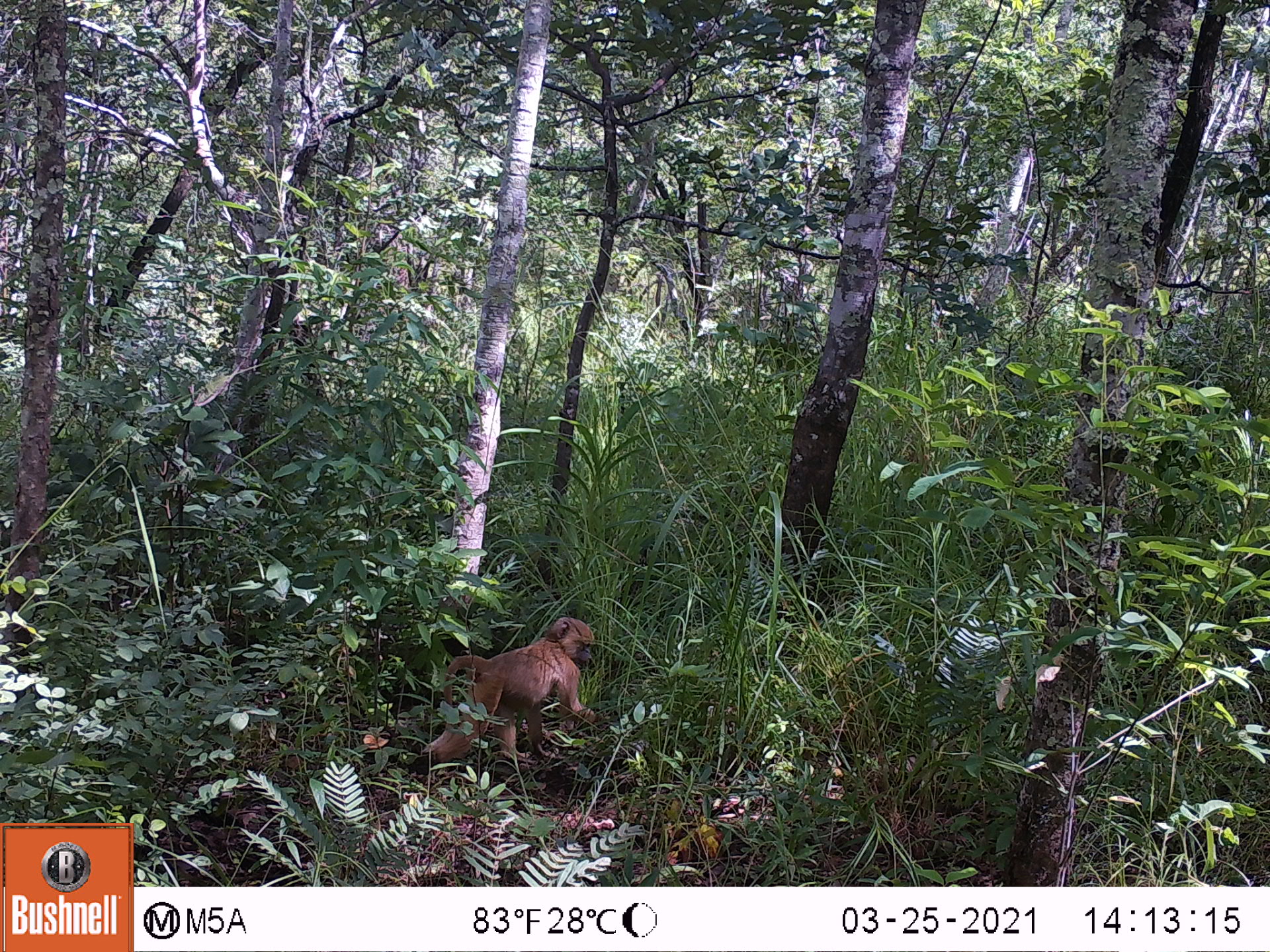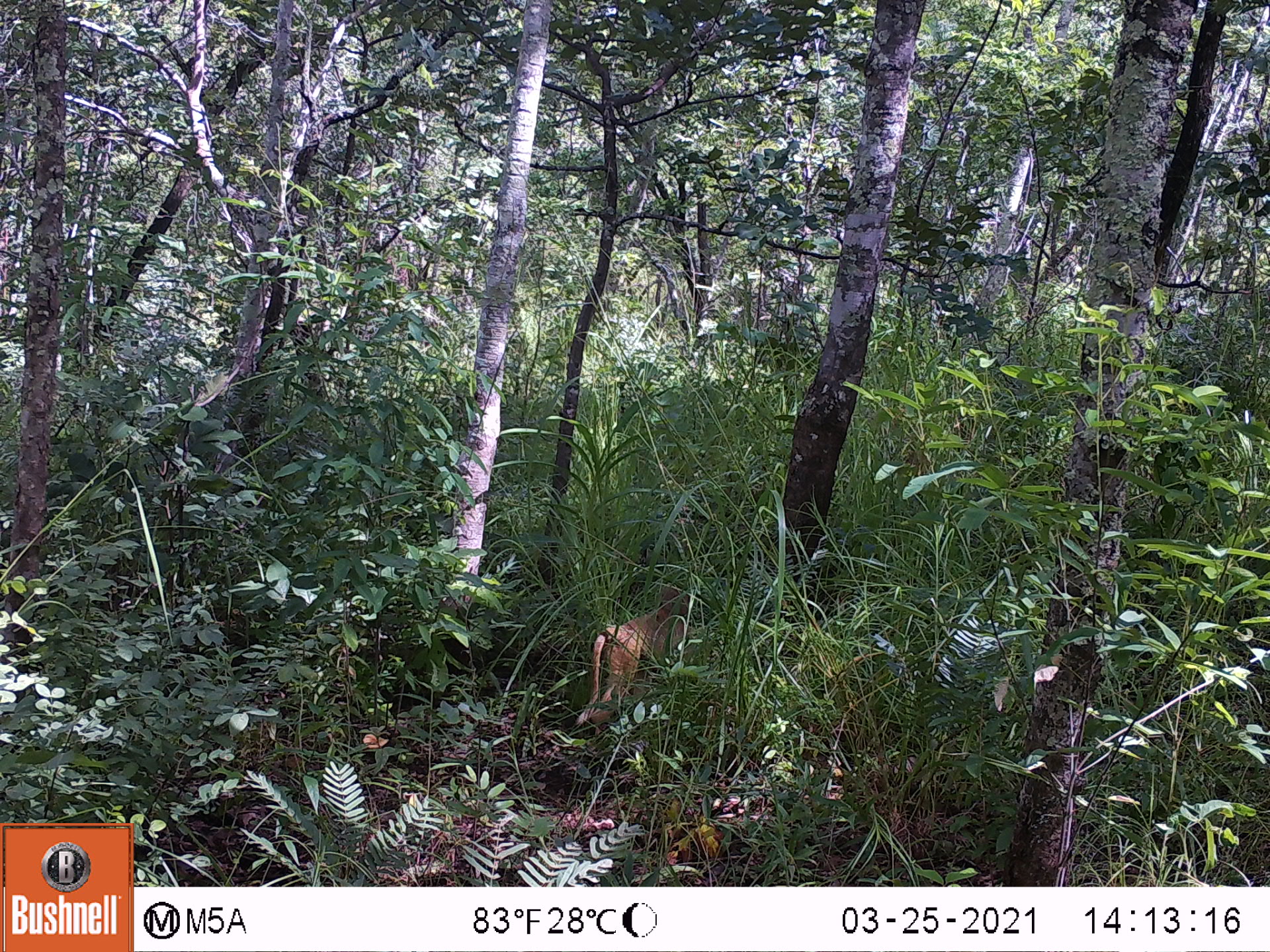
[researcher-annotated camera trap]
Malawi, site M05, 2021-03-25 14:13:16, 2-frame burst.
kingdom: Animalia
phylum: Chordata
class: Mammalia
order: Primates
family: Cercopithecidae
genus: Papio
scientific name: Papio cynocephalus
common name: yellow baboon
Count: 1.